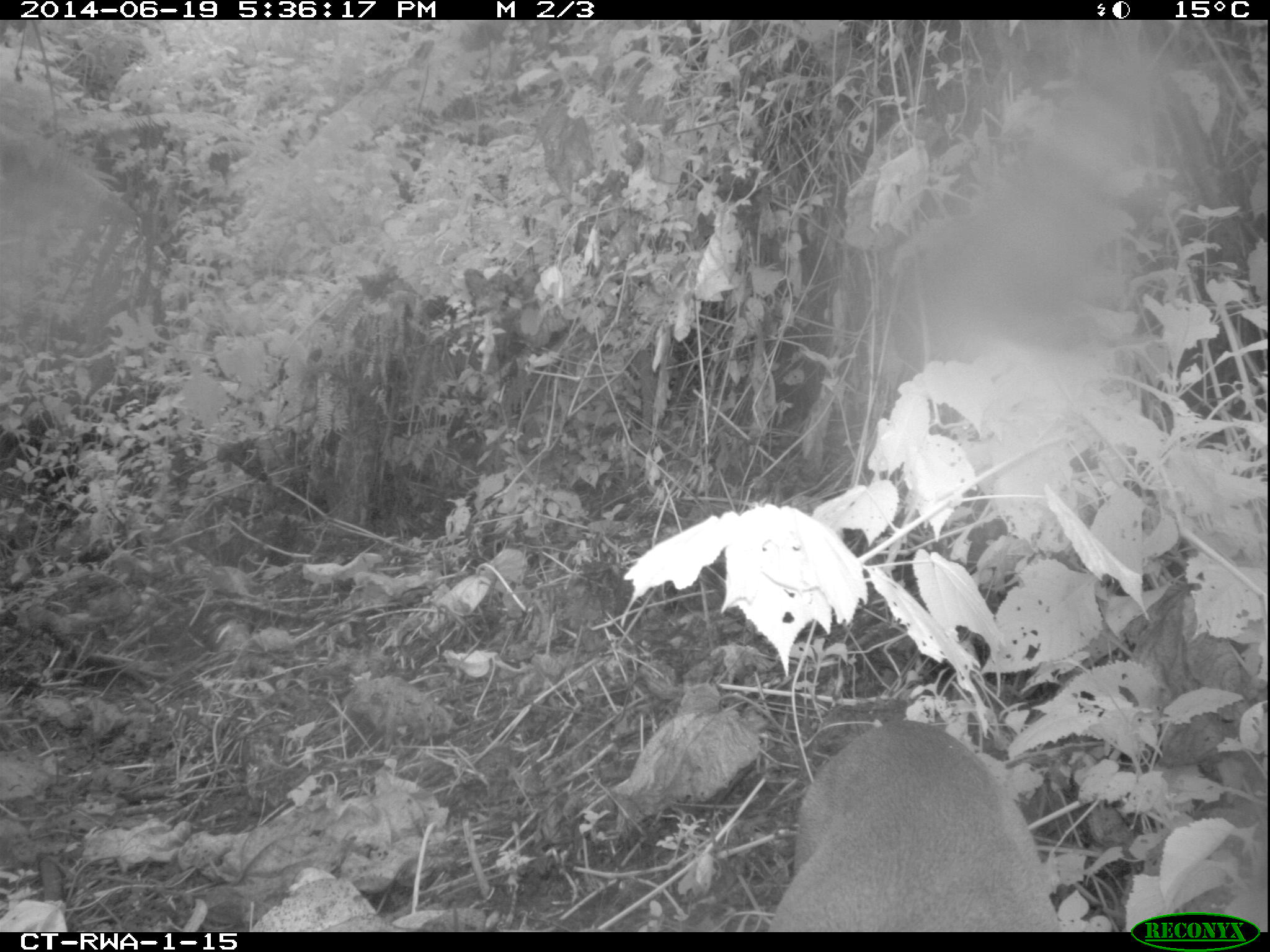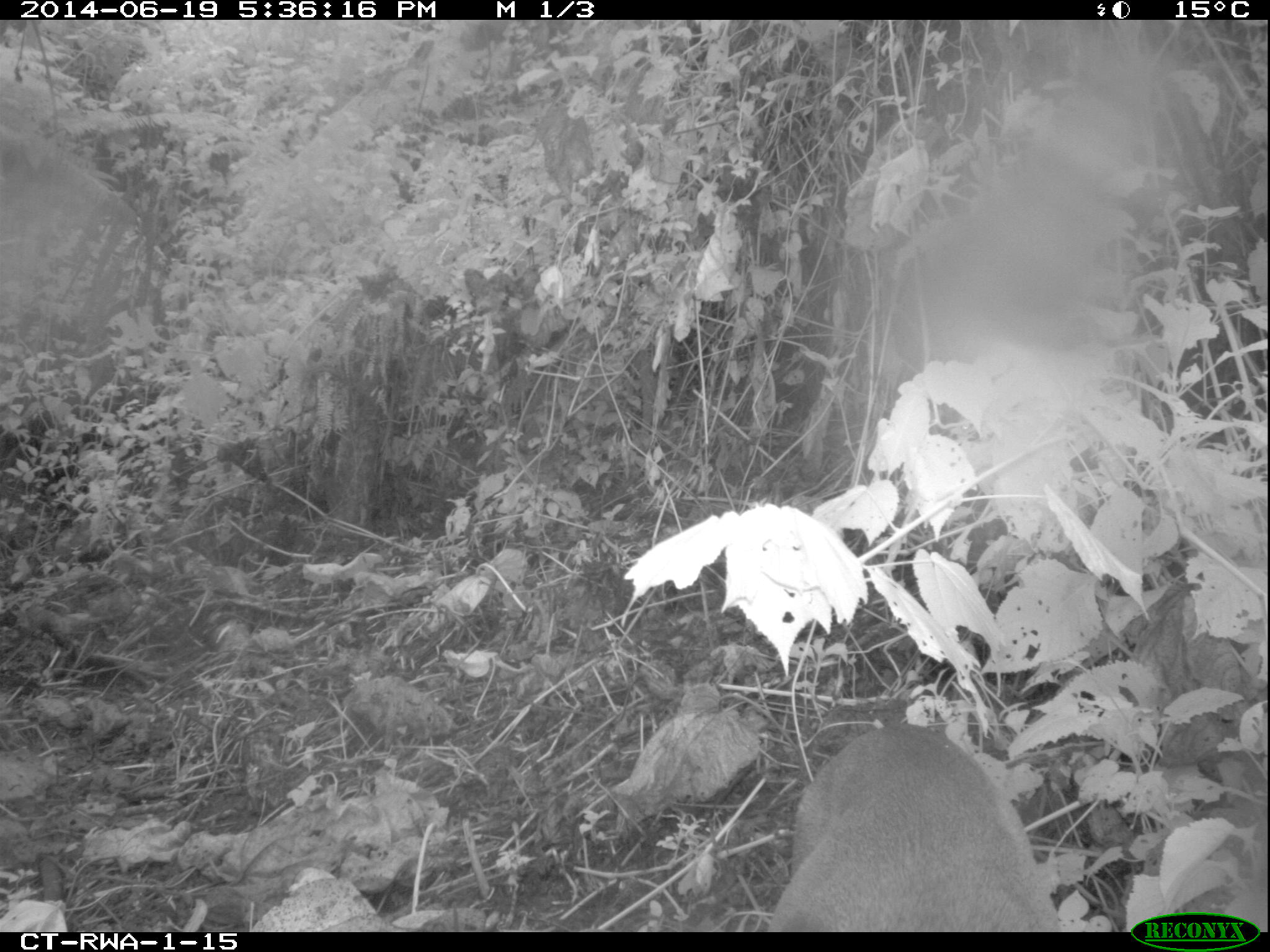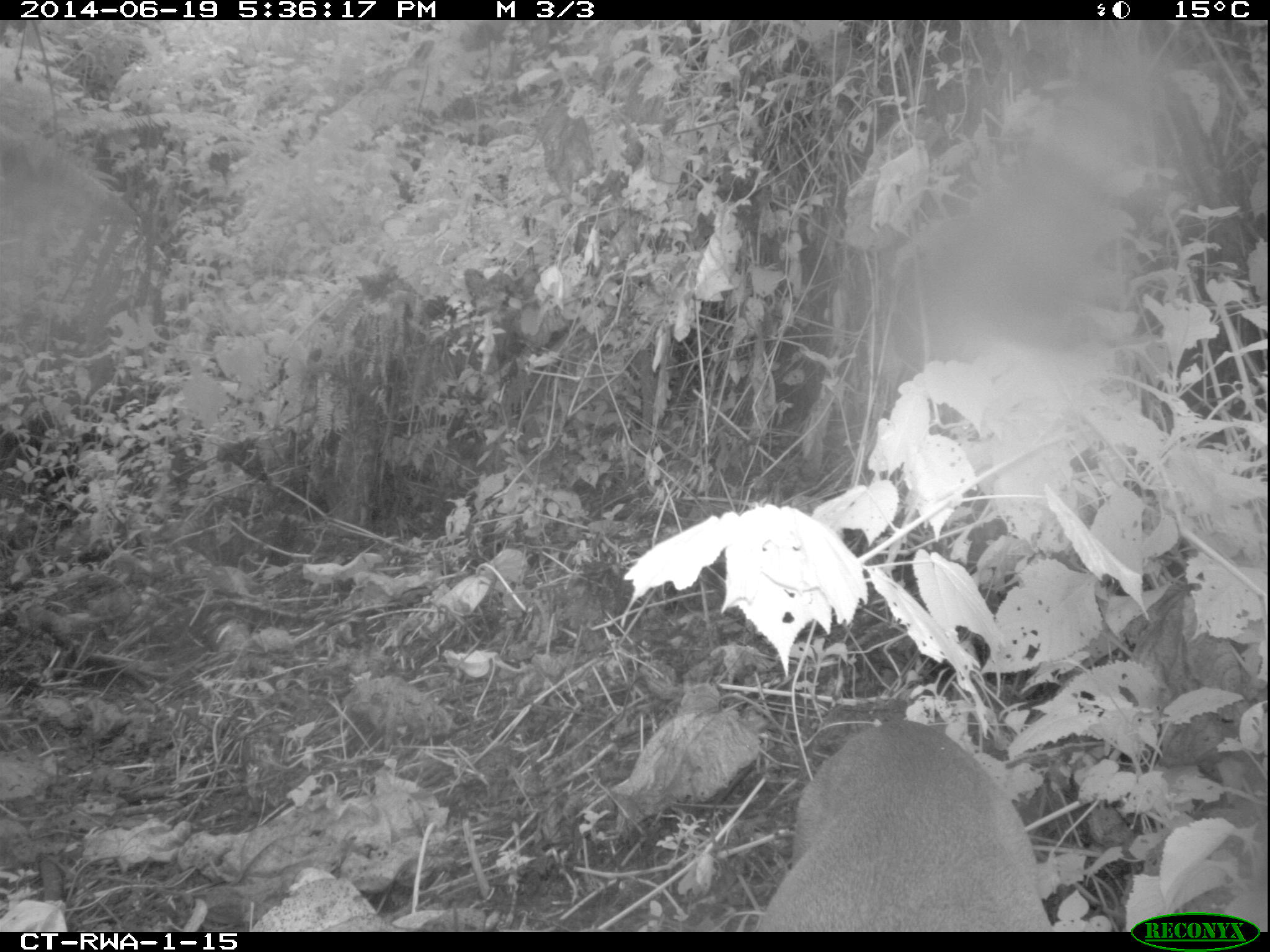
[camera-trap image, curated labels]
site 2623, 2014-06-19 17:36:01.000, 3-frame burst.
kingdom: Animalia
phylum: Chordata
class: Mammalia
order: Artiodactyla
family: Bovidae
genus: Cephalophus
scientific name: Cephalophus nigrifrons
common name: black-fronted duiker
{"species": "Cephalophus nigrifrons (black-fronted duiker)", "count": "1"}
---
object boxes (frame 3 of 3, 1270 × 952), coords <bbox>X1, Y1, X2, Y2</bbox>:
cephalophus nigrifrons: <bbox>753, 719, 1055, 933</bbox>